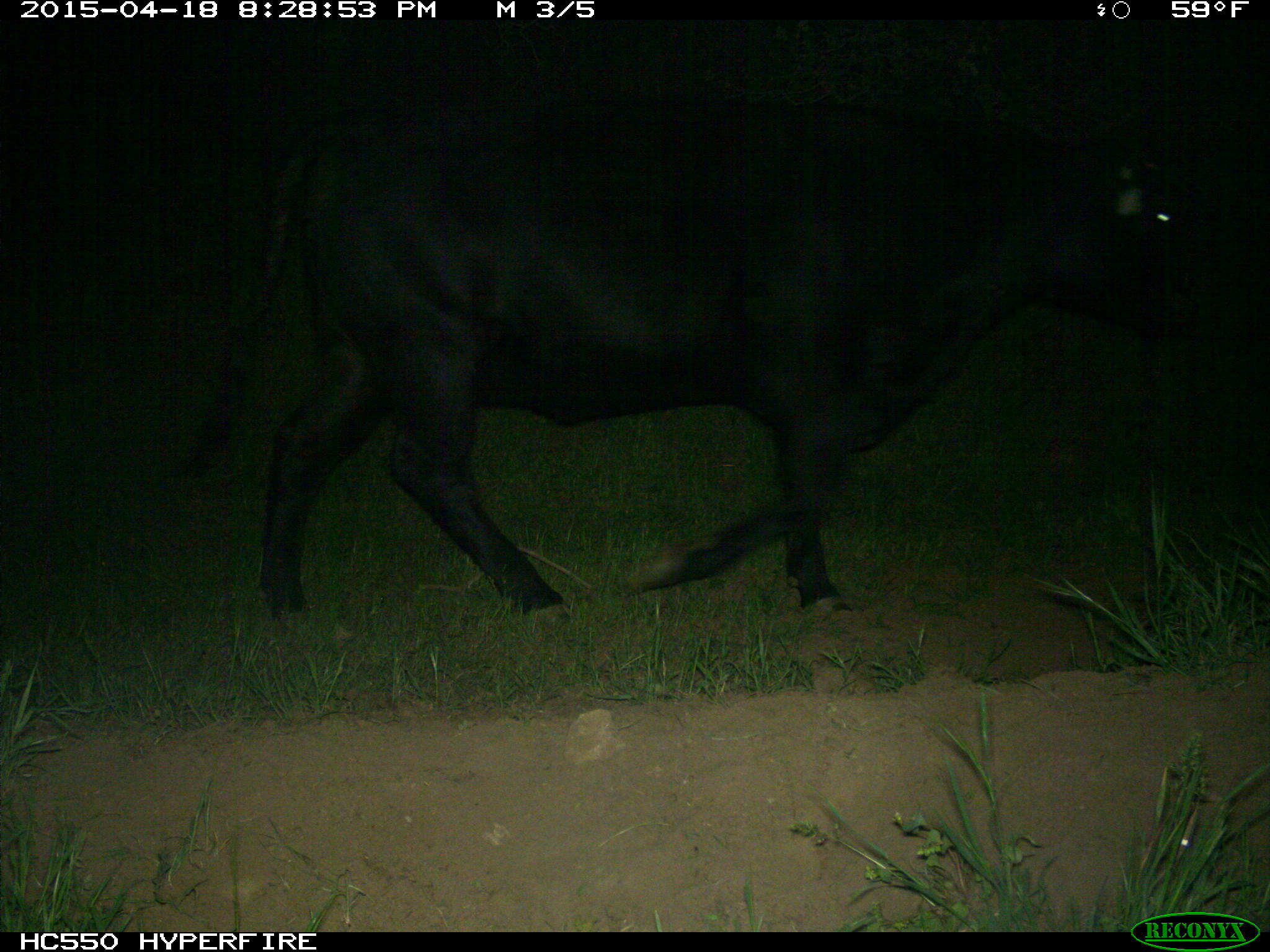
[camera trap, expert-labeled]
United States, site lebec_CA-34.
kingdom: Animalia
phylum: Chordata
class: Mammalia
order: Artiodactyla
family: Bovidae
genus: Bos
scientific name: Bos taurus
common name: domestic cow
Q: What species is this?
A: Bos taurus (domestic cow).